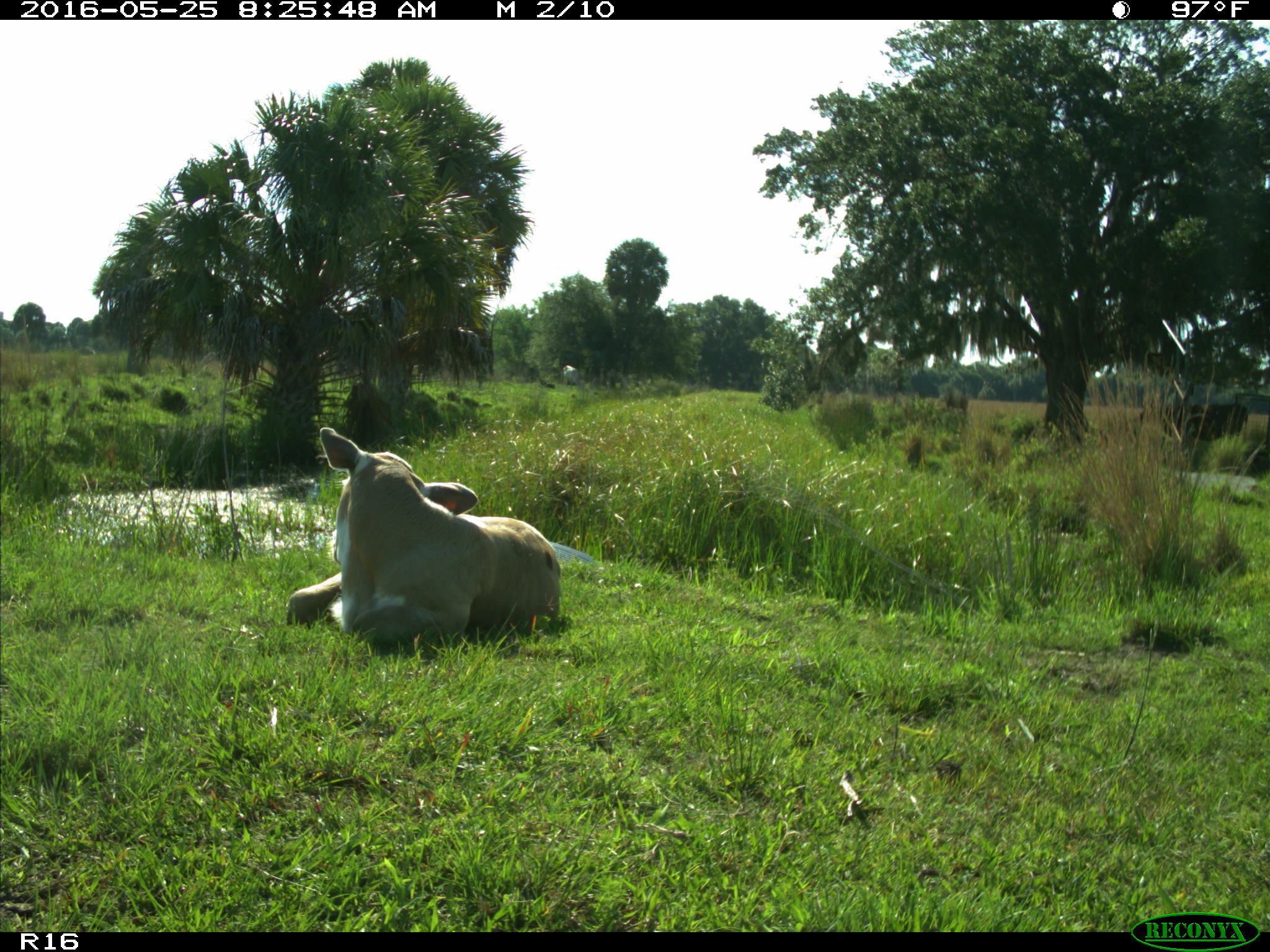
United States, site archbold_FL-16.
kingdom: Animalia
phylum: Chordata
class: Mammalia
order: Artiodactyla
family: Bovidae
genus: Bos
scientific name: Bos taurus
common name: domestic cow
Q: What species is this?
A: Bos taurus (domestic cow).